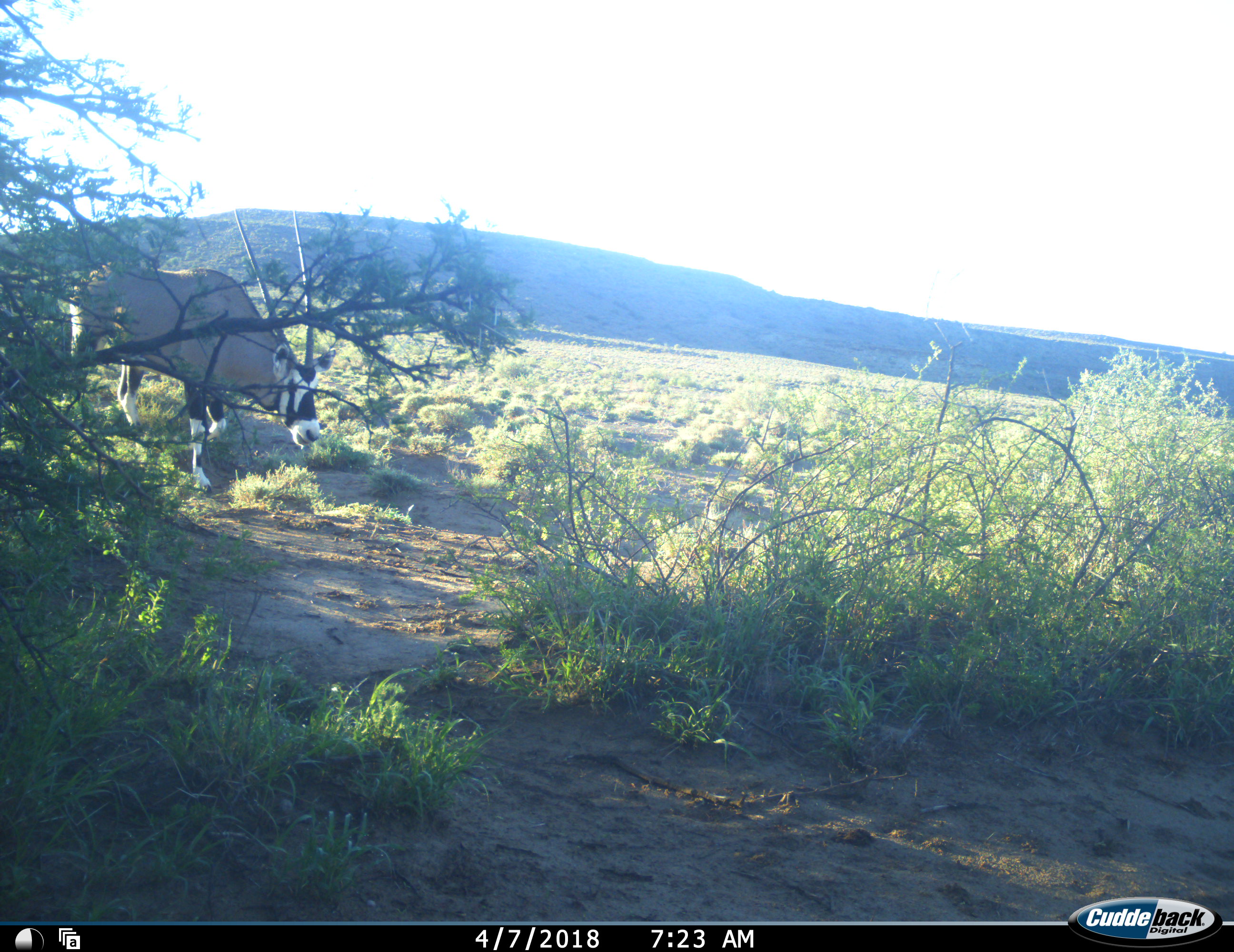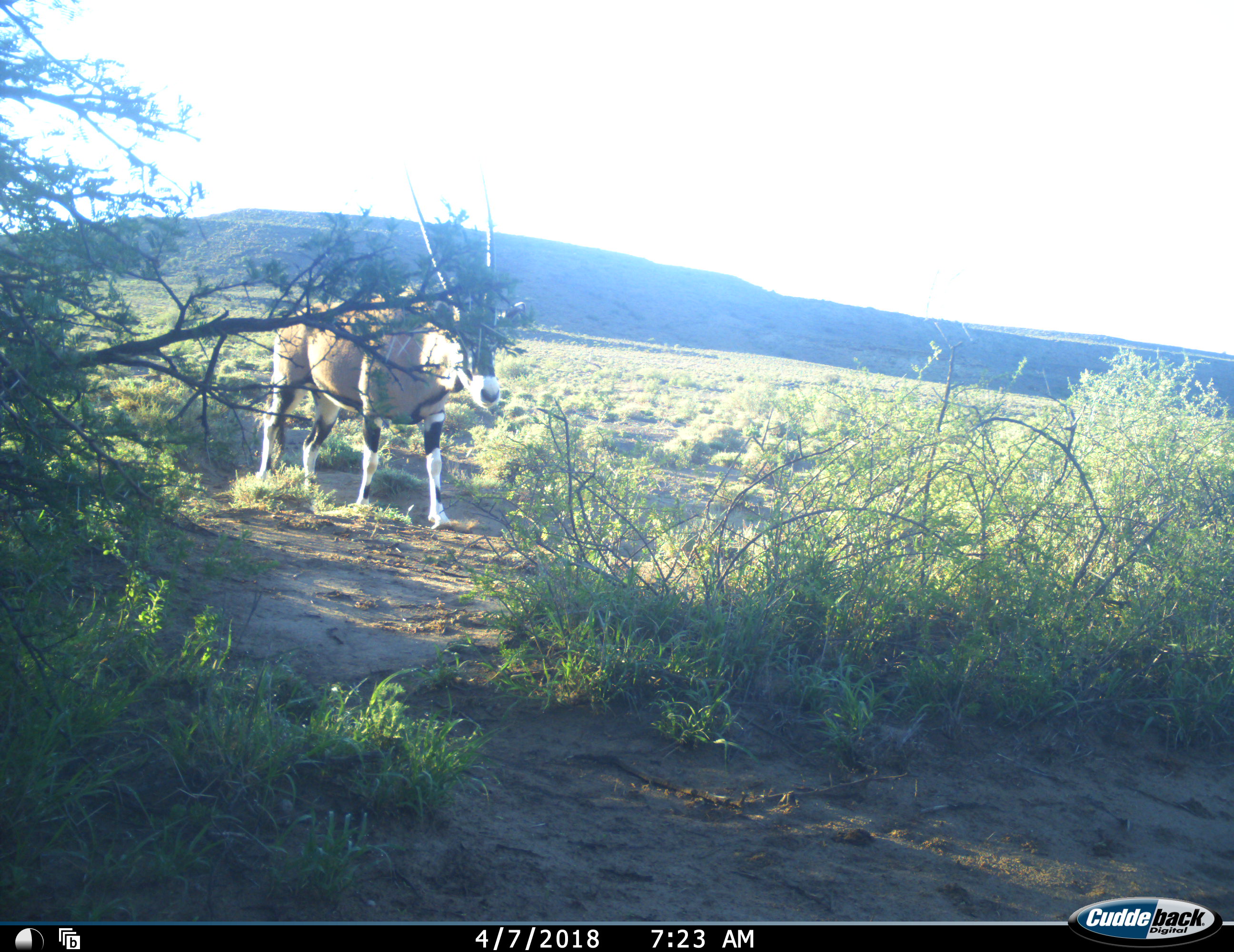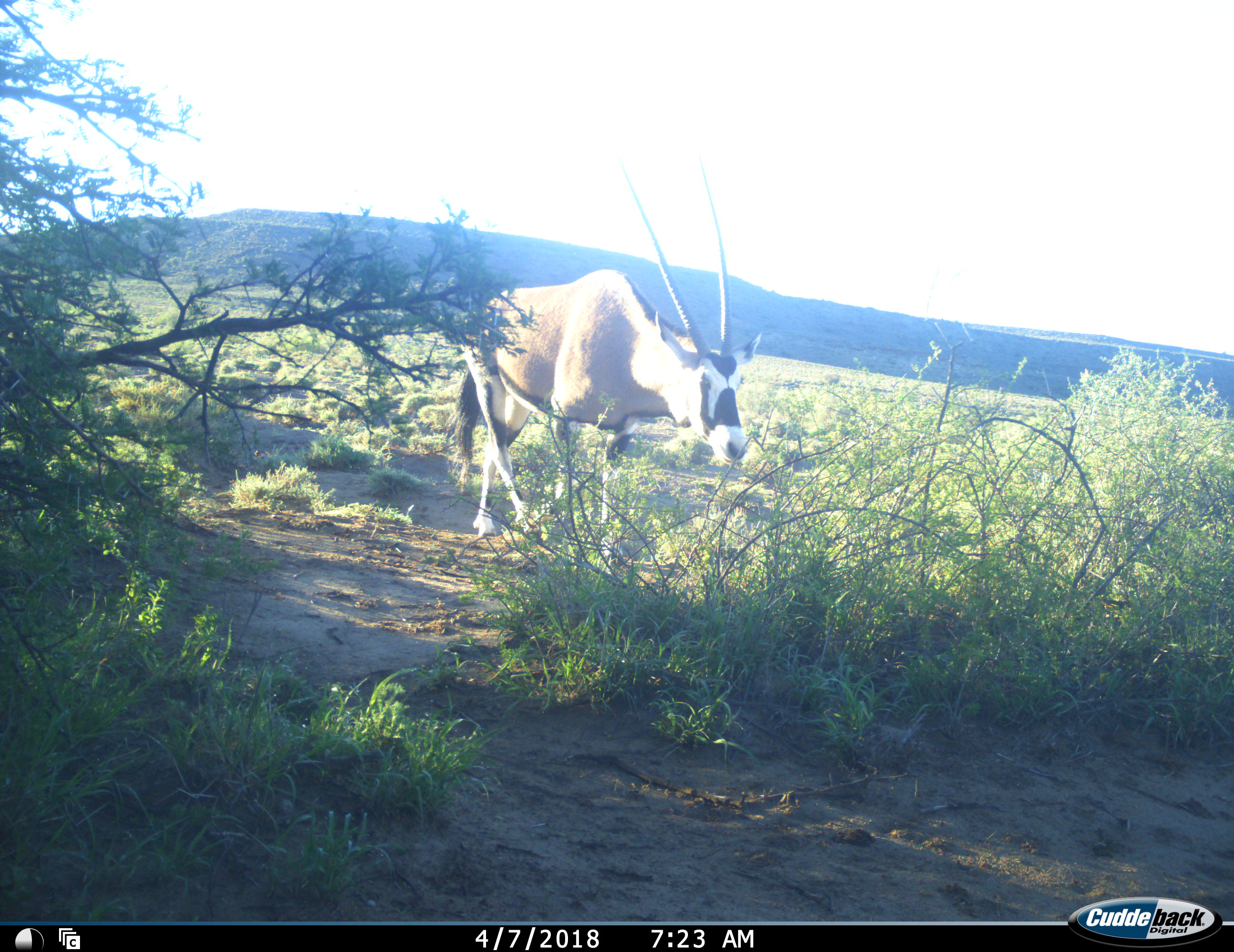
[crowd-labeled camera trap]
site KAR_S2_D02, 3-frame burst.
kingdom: Animalia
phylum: Chordata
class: Mammalia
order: Artiodactyla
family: Bovidae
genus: Oryx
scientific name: Oryx gazella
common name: gemsbok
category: oryx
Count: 1.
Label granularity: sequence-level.